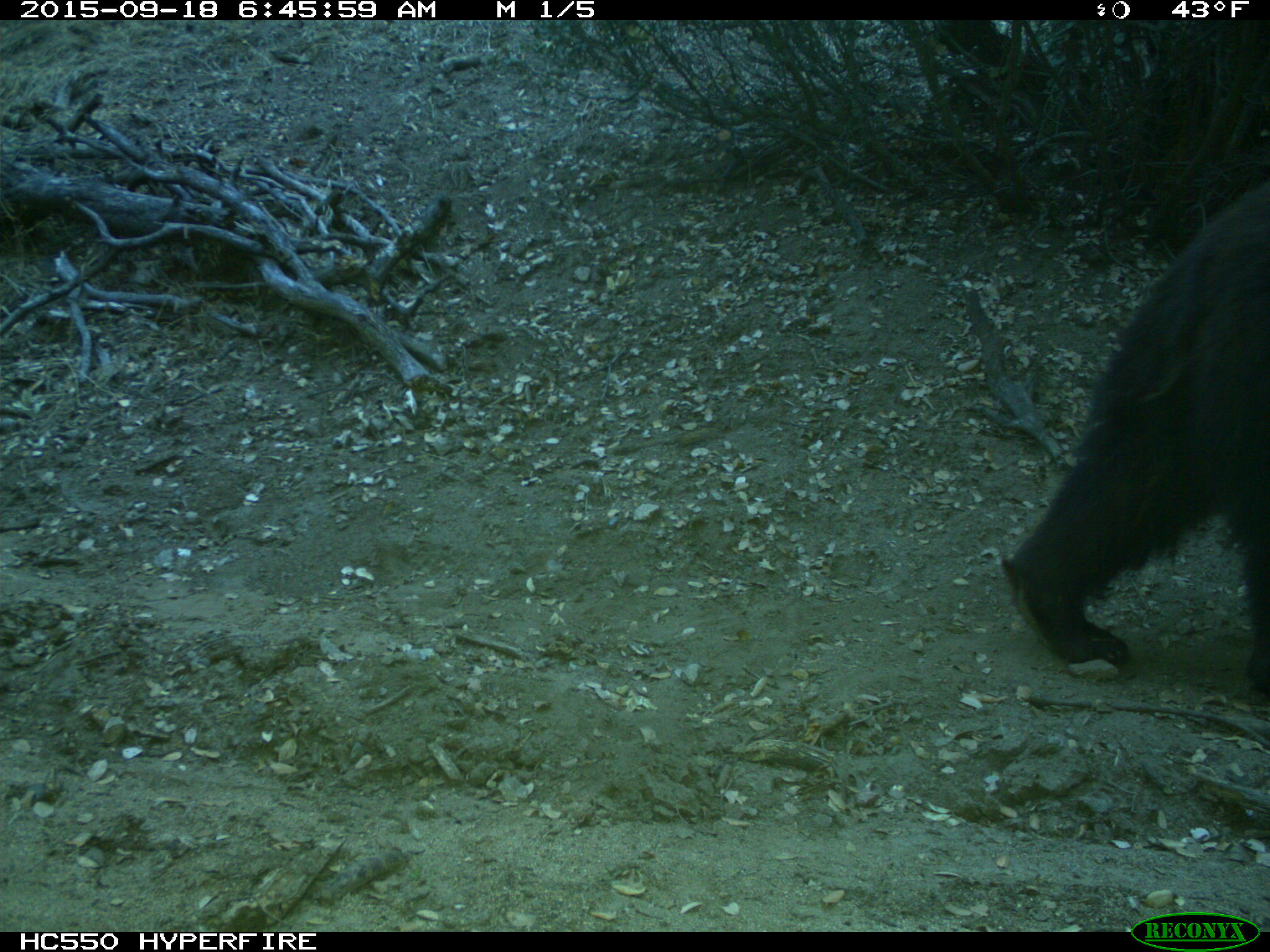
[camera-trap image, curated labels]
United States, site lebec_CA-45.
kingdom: Animalia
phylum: Chordata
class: Mammalia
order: Carnivora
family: Ursidae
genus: Ursus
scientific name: Ursus americanus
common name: american black bear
Ursus americanus (american black bear).